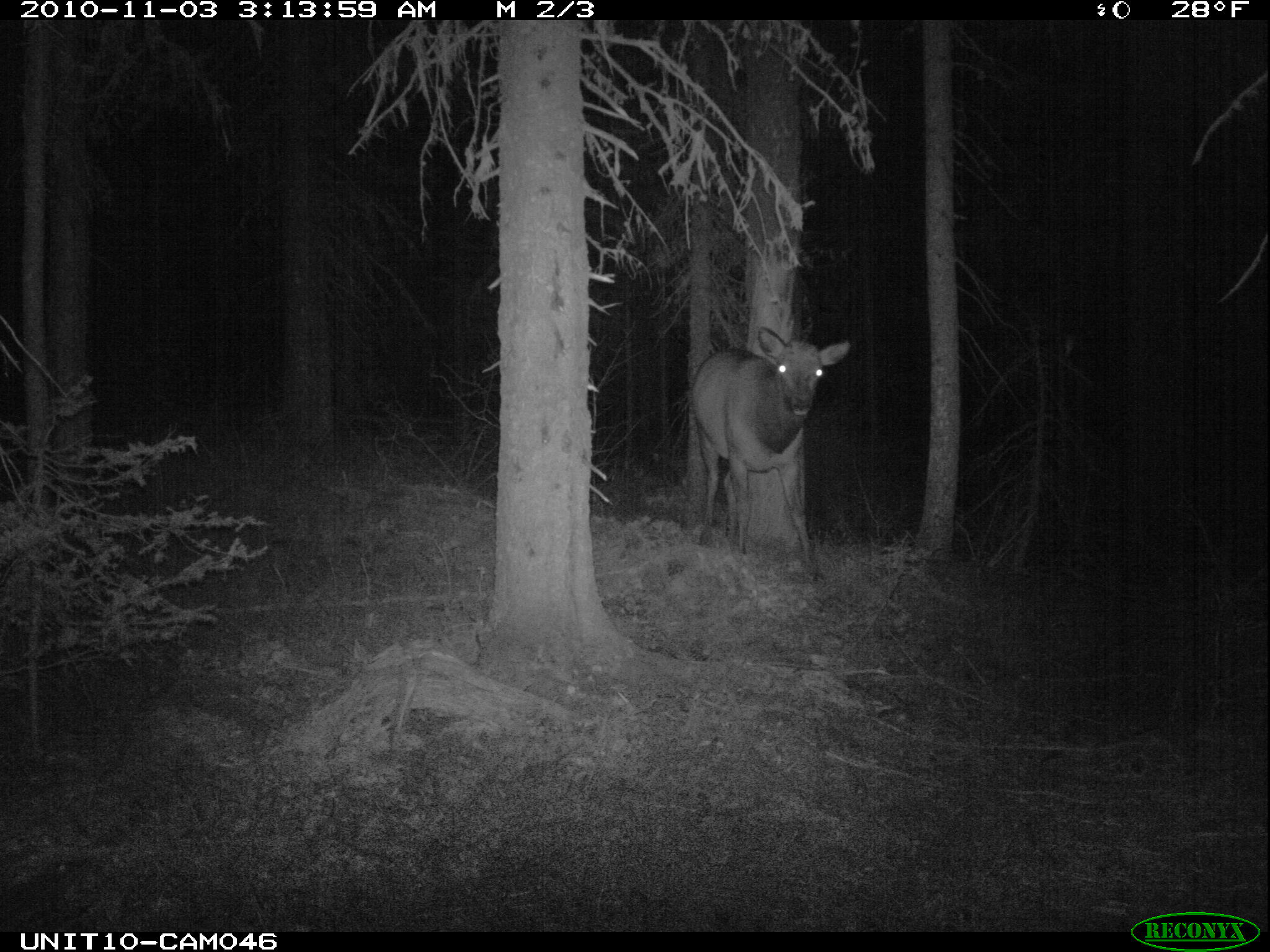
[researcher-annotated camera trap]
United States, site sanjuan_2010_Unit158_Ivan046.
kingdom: Animalia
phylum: Chordata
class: Mammalia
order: Artiodactyla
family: Cervidae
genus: Cervus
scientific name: Cervus elaphus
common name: red deer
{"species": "Cervus elaphus (red deer)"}